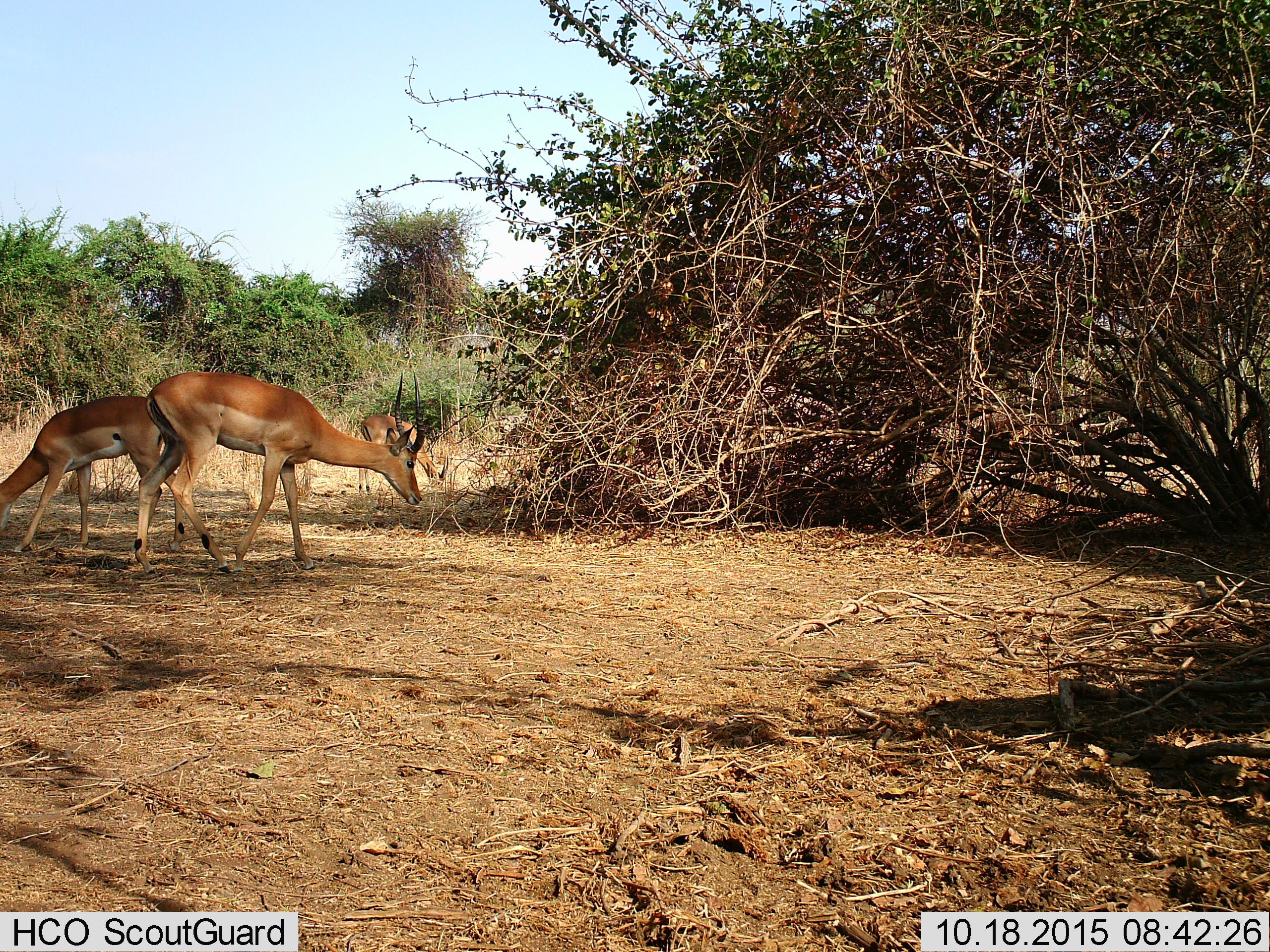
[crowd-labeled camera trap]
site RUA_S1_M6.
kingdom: Animalia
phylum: Chordata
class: Mammalia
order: Artiodactyla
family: Bovidae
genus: Aepyceros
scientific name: Aepyceros melampus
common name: impala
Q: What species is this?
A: Impala (Aepyceros melampus).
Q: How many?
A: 3.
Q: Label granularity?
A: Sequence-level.